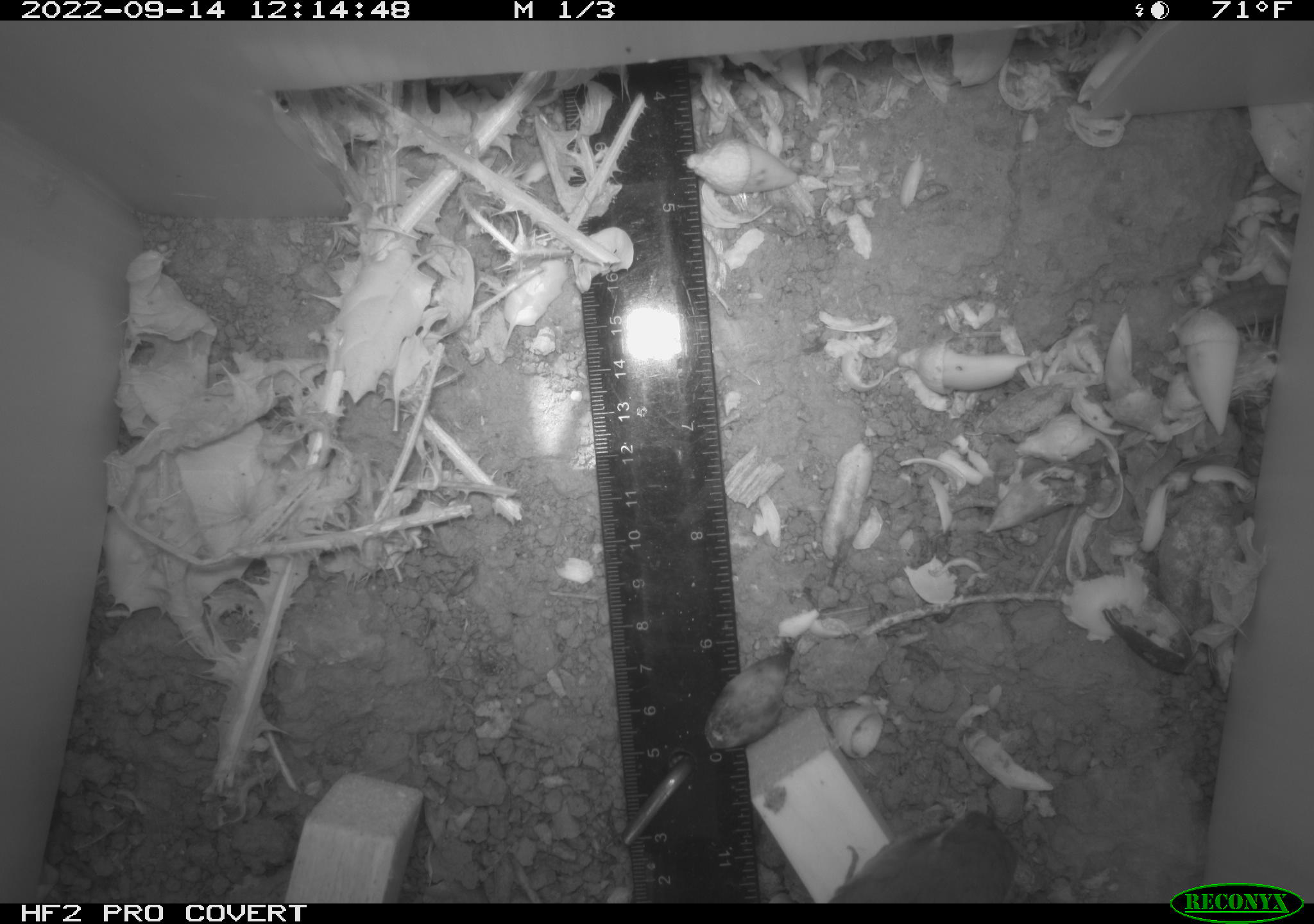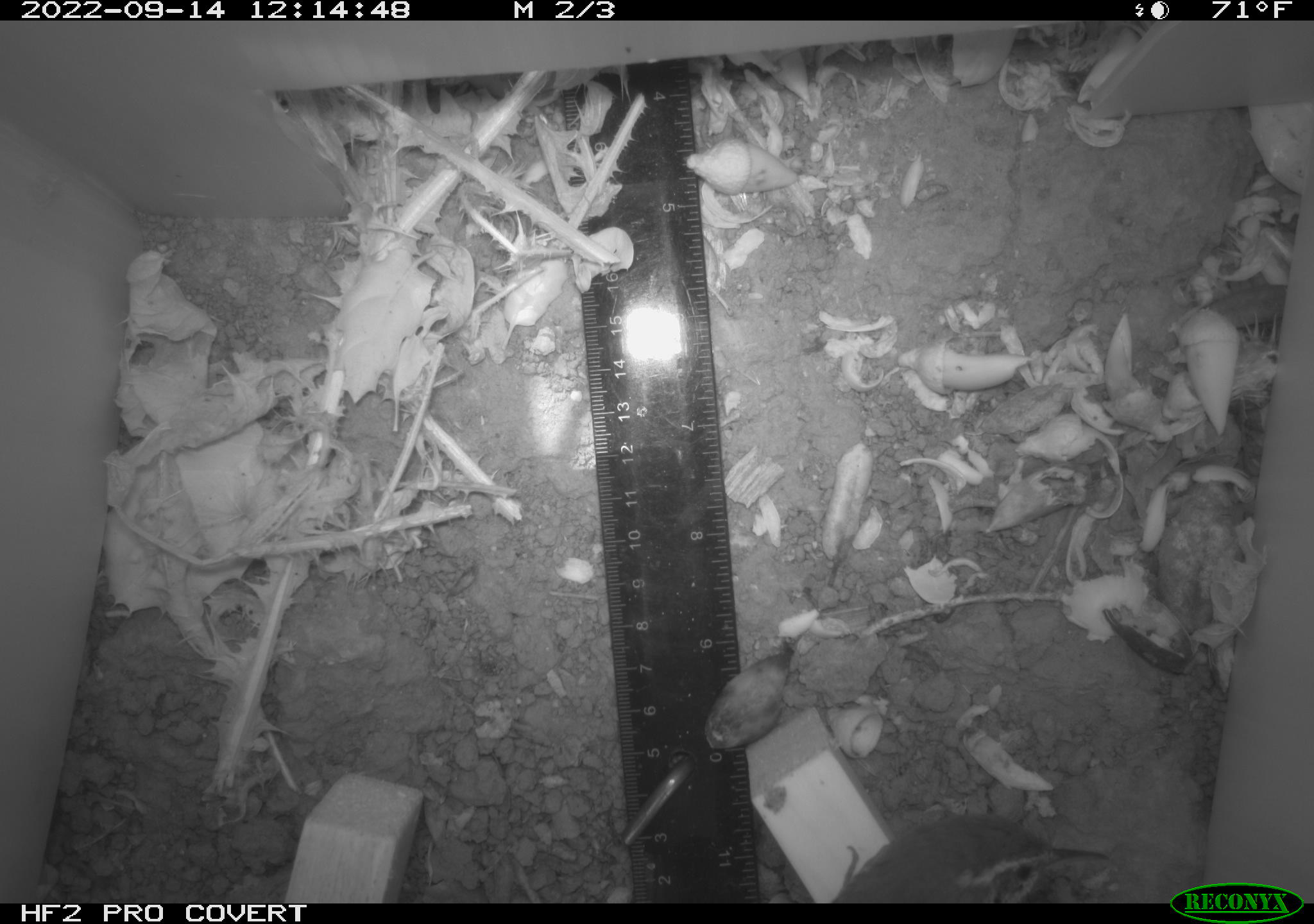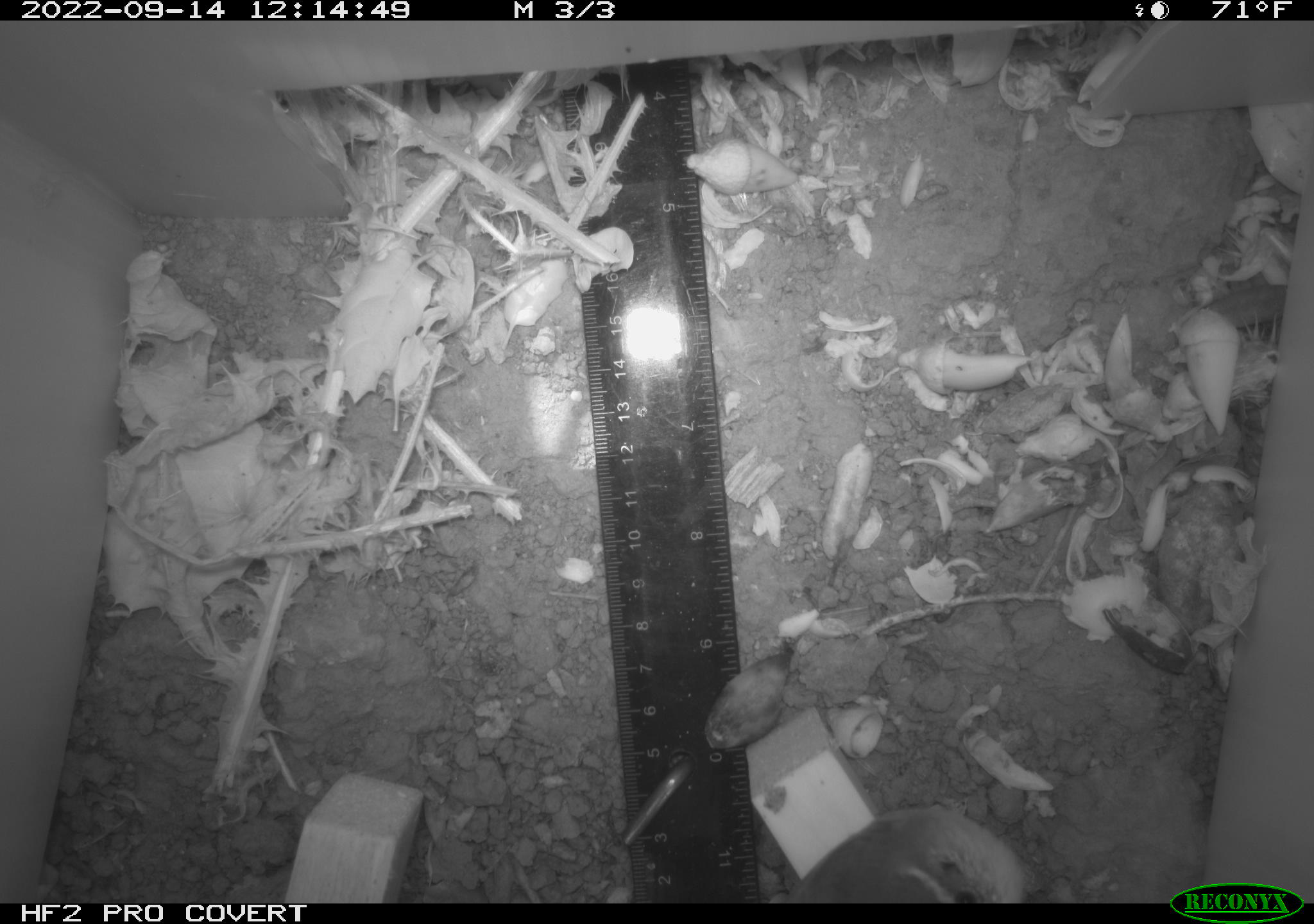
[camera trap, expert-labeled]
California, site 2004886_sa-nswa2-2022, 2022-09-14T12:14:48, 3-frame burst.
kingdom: Animalia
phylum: Chordata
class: Aves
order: Passeriformes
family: Troglodytidae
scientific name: Troglodytidae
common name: wren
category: troglodytidae family